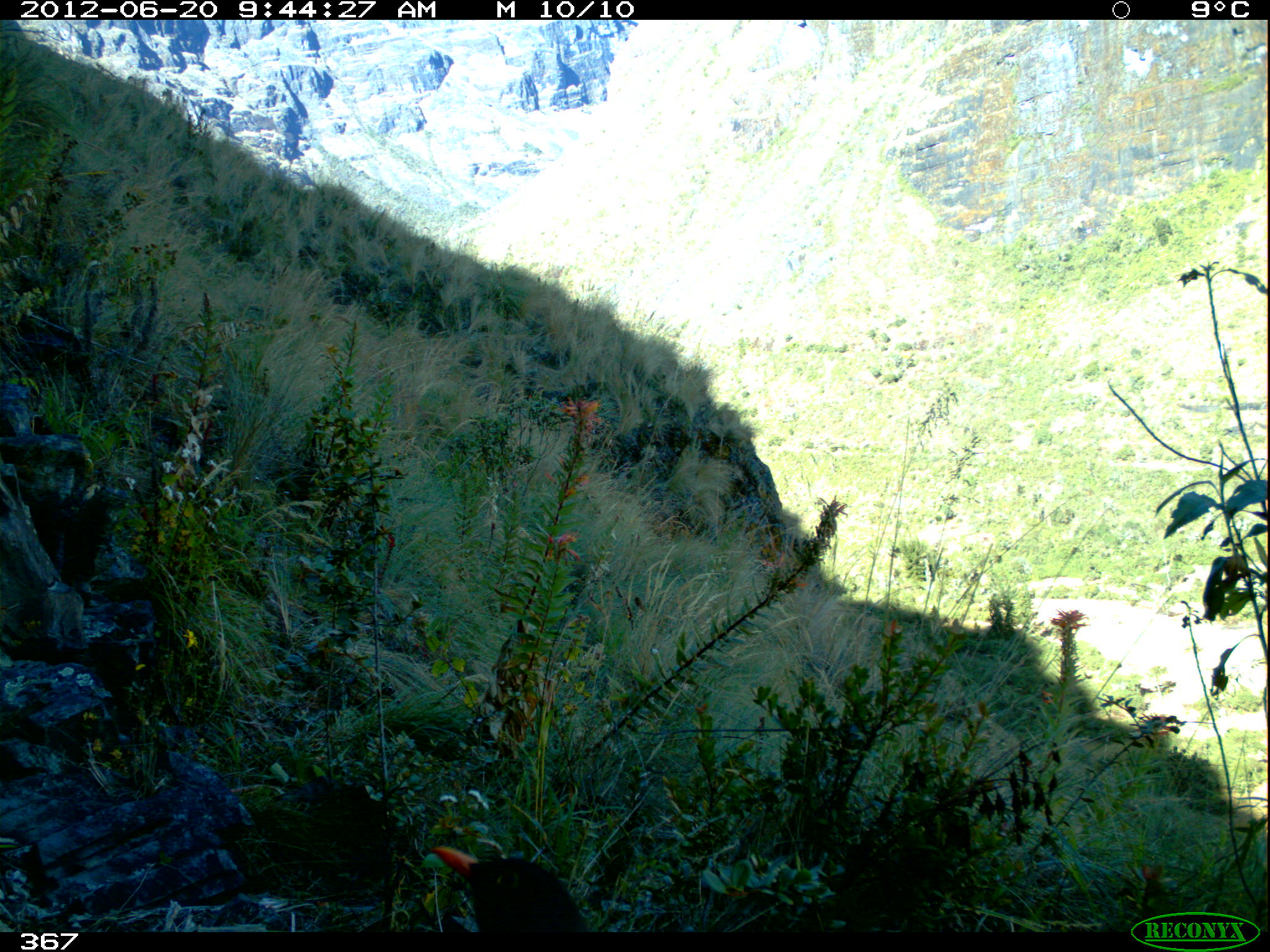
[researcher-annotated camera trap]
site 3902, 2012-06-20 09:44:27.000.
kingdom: Animalia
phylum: Chordata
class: Aves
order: Passeriformes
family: Turdidae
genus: Turdus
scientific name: Turdus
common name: true thrushes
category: turdus sp